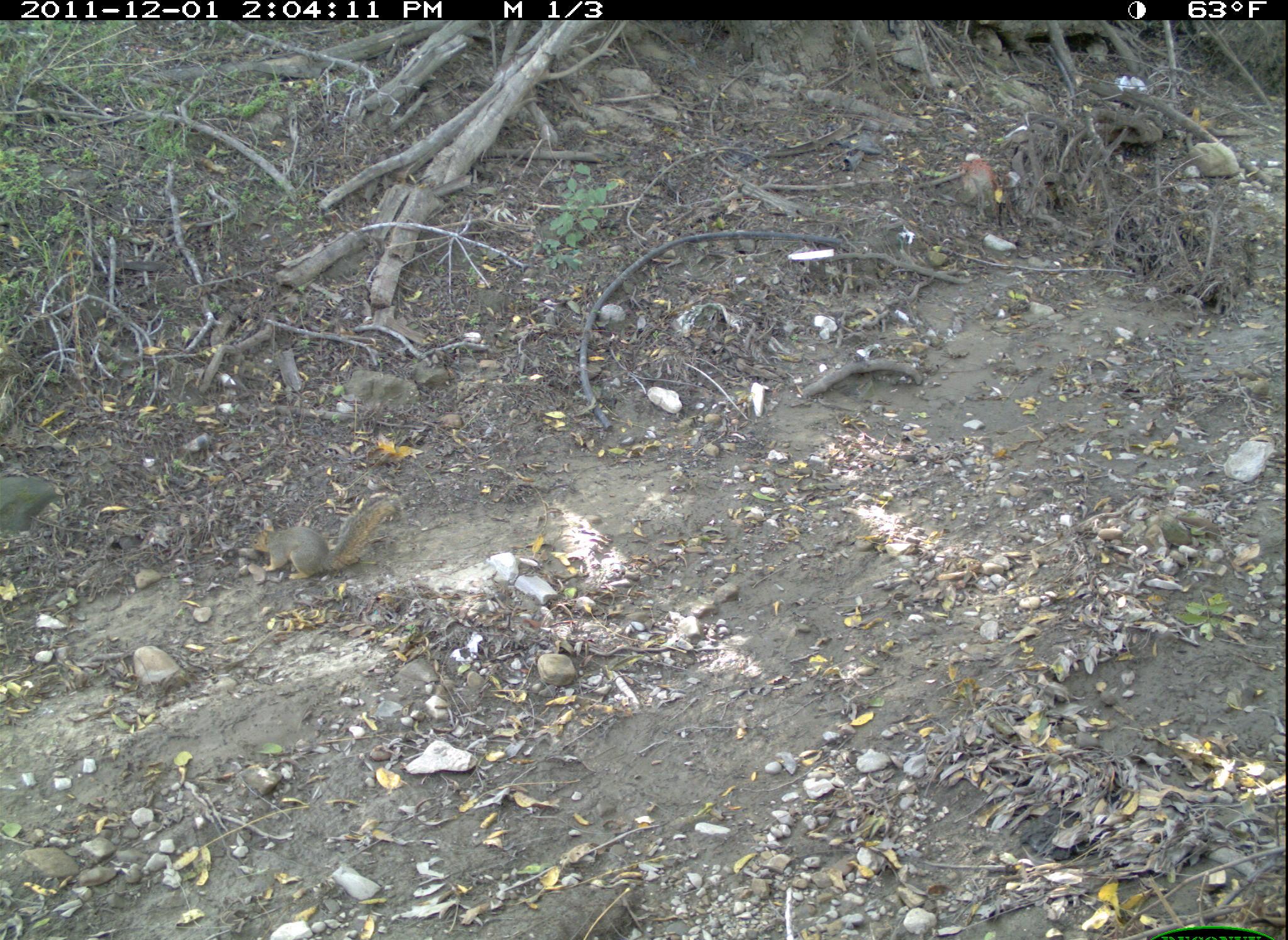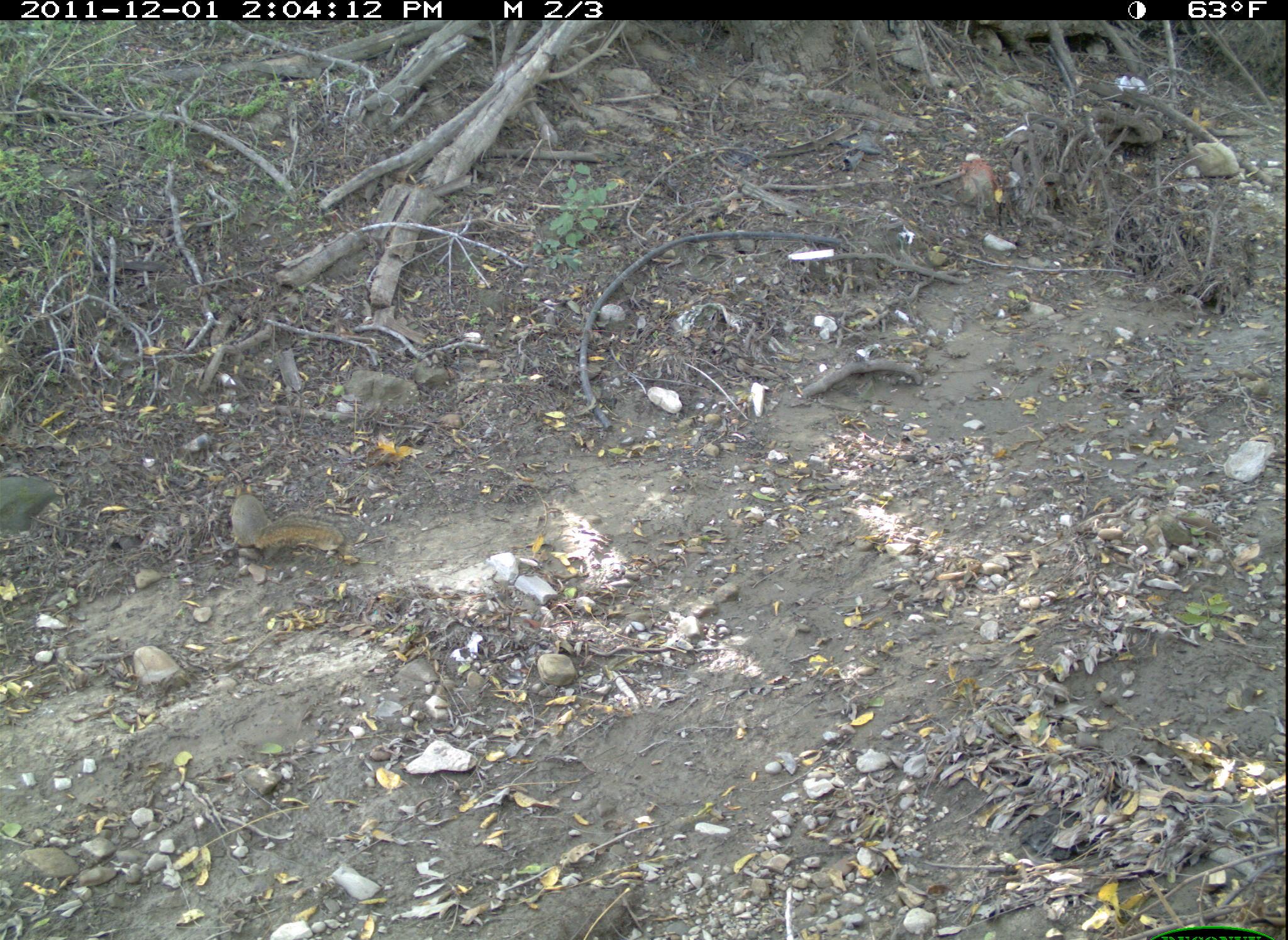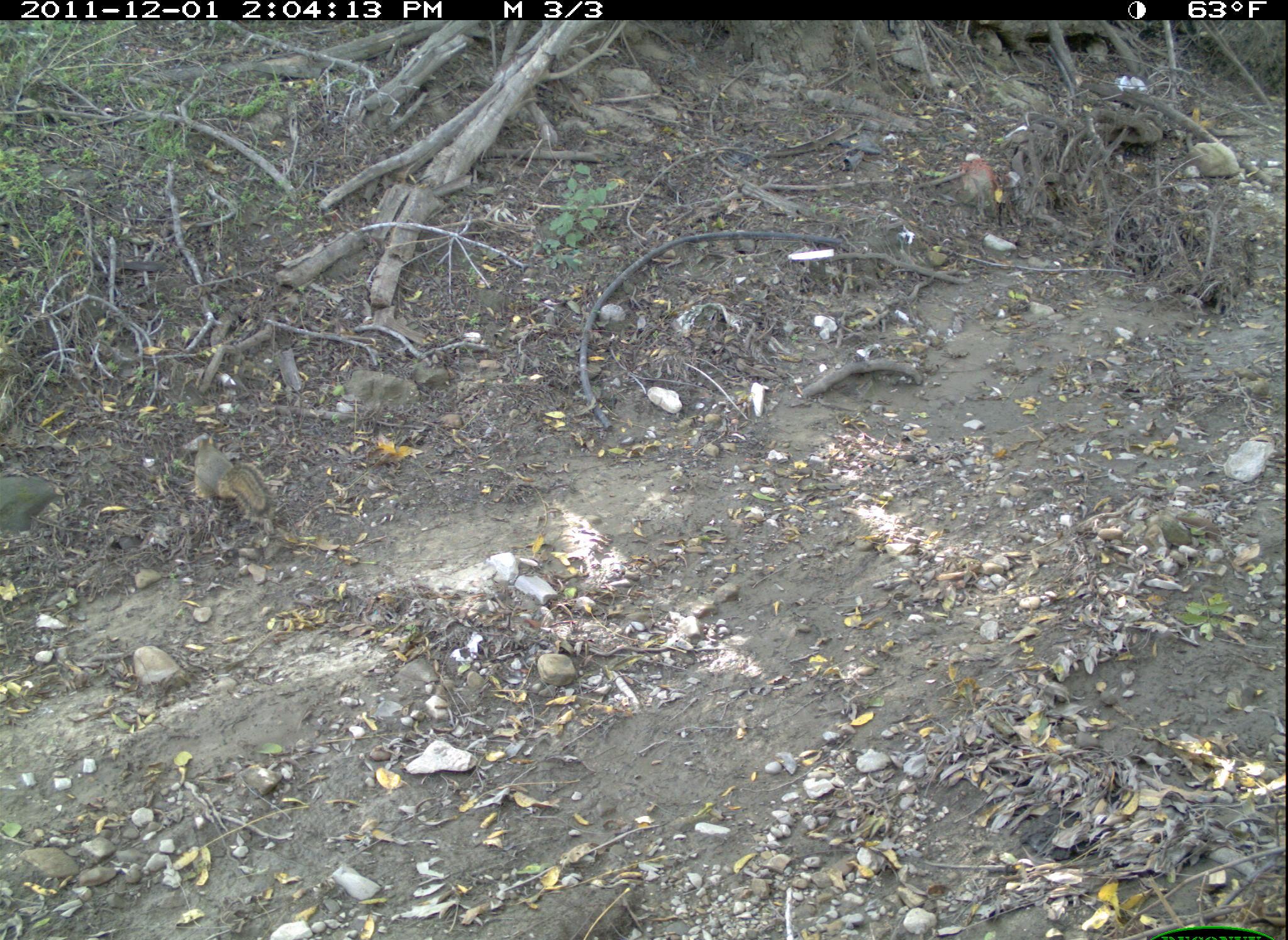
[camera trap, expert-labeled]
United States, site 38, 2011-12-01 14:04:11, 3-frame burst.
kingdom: Animalia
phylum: Chordata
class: Mammalia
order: Rodentia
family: Sciuridae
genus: Sciurus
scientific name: Sciurus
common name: squirrel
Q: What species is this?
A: Squirrel (Sciurus).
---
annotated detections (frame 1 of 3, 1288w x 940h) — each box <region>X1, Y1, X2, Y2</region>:
squirrel: <region>216, 449, 430, 601</region>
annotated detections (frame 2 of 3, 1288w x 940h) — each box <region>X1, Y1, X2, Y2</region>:
squirrel: <region>208, 472, 340, 581</region>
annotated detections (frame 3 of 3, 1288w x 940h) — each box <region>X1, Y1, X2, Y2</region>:
squirrel: <region>177, 417, 290, 533</region>